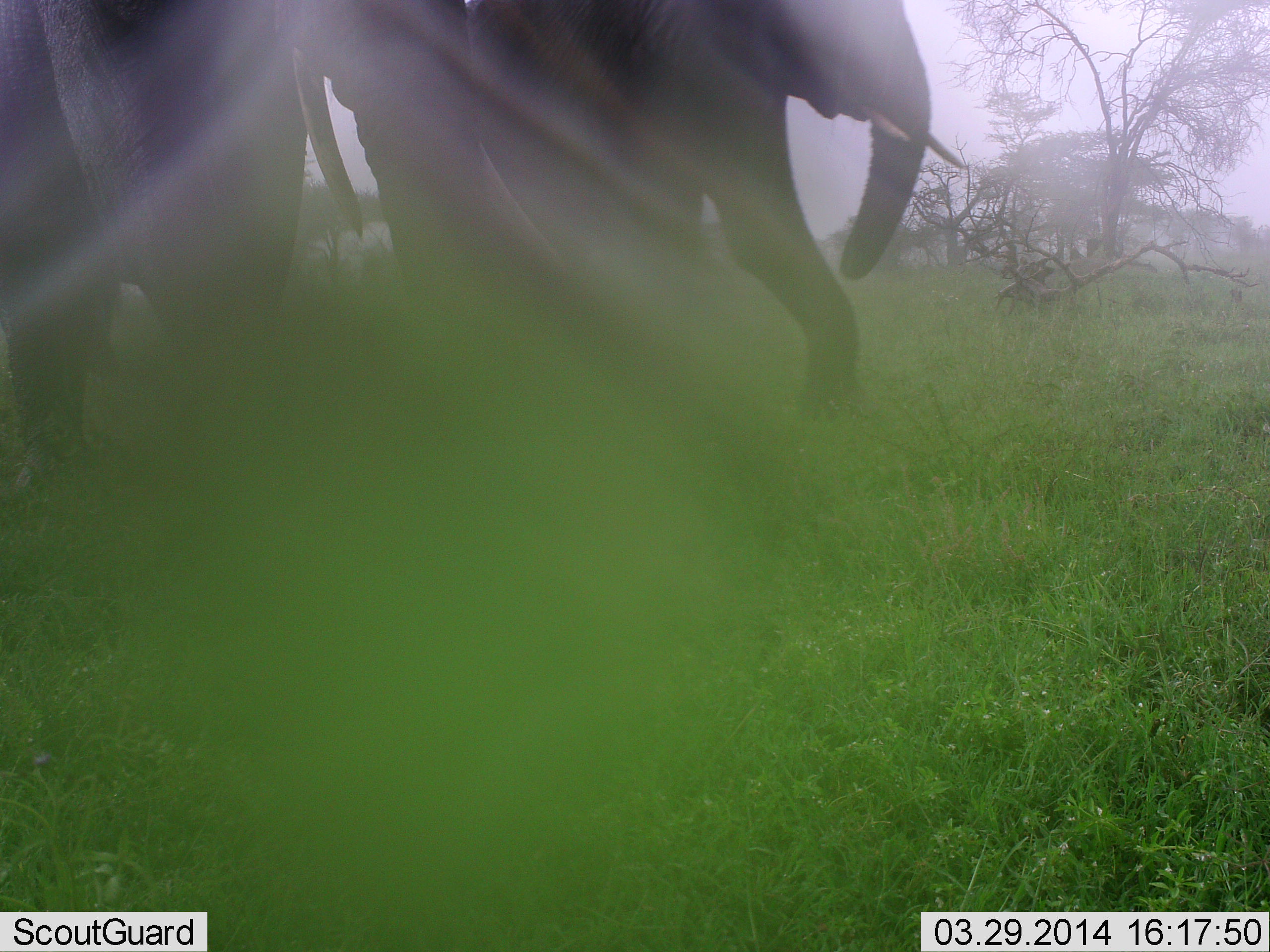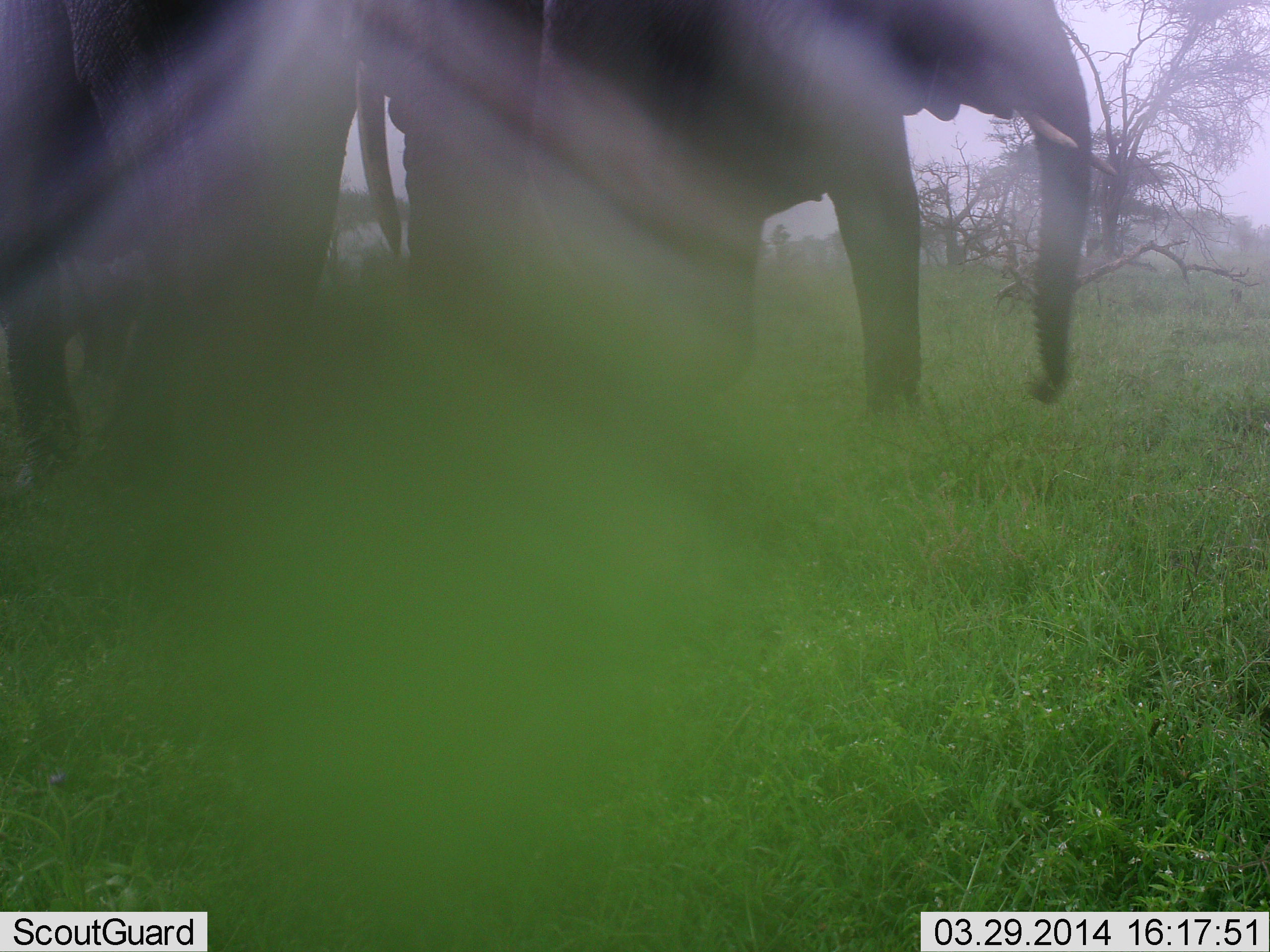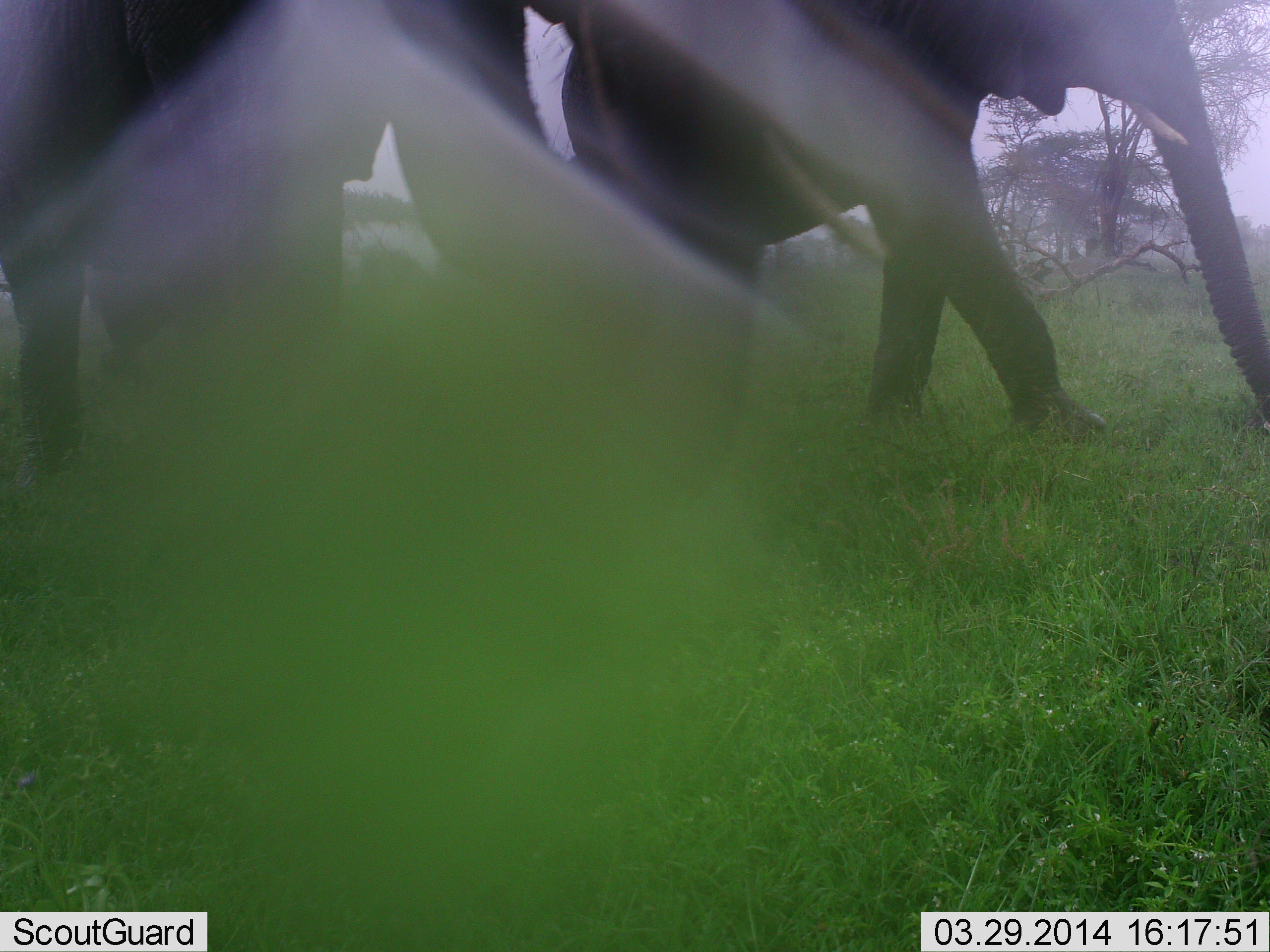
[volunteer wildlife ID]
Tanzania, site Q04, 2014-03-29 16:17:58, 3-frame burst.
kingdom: Animalia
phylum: Chordata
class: Mammalia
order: Proboscidea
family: Elephantidae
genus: Loxodonta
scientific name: Loxodonta africana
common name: african bush elephant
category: elephant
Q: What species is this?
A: Elephant (african bush elephant) (Loxodonta africana).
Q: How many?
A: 2.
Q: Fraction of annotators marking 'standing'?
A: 10%.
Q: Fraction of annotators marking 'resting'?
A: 0%.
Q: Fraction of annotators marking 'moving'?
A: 90%.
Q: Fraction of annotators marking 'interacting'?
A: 0%.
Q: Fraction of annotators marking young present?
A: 0%.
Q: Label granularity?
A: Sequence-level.